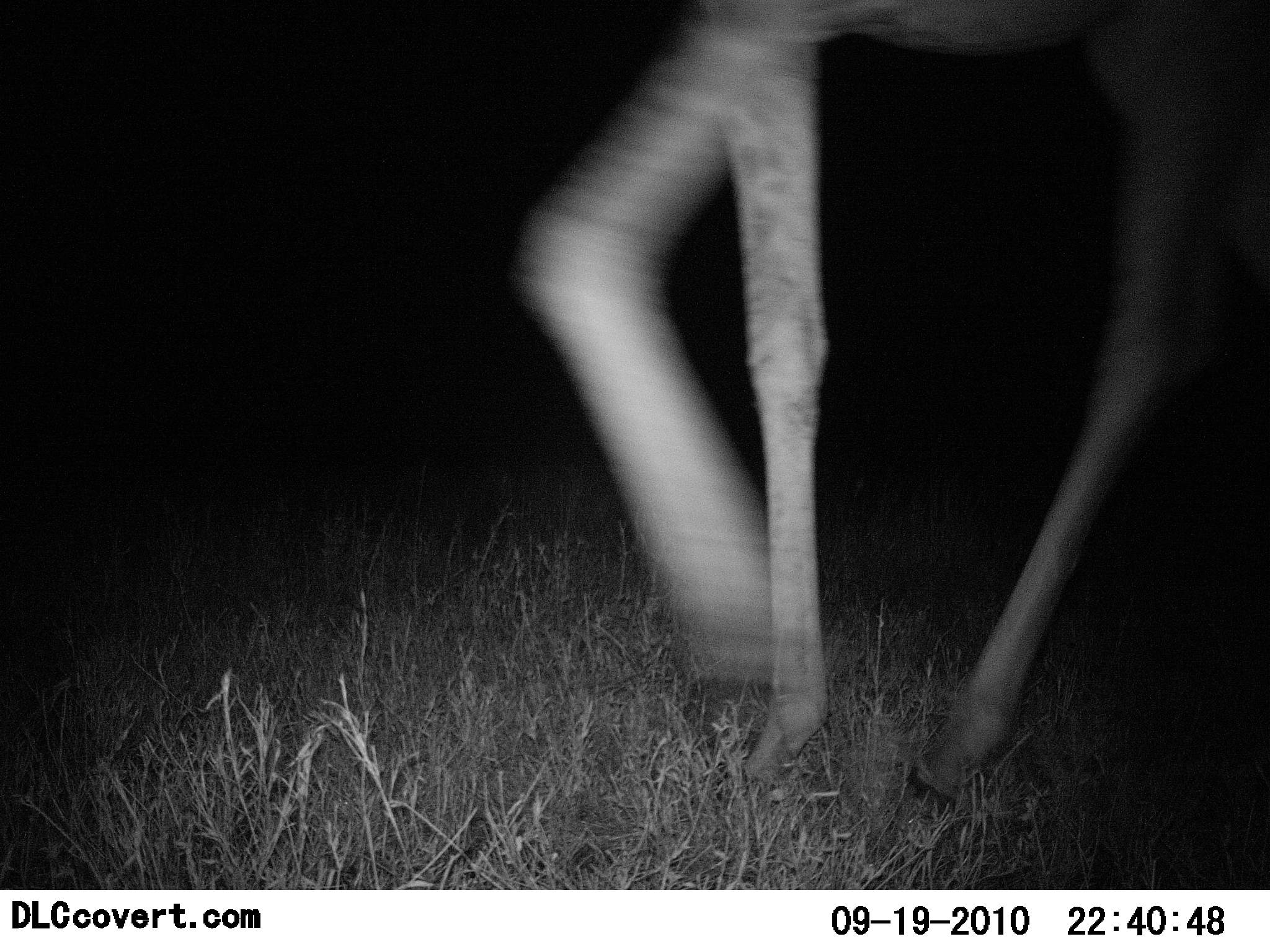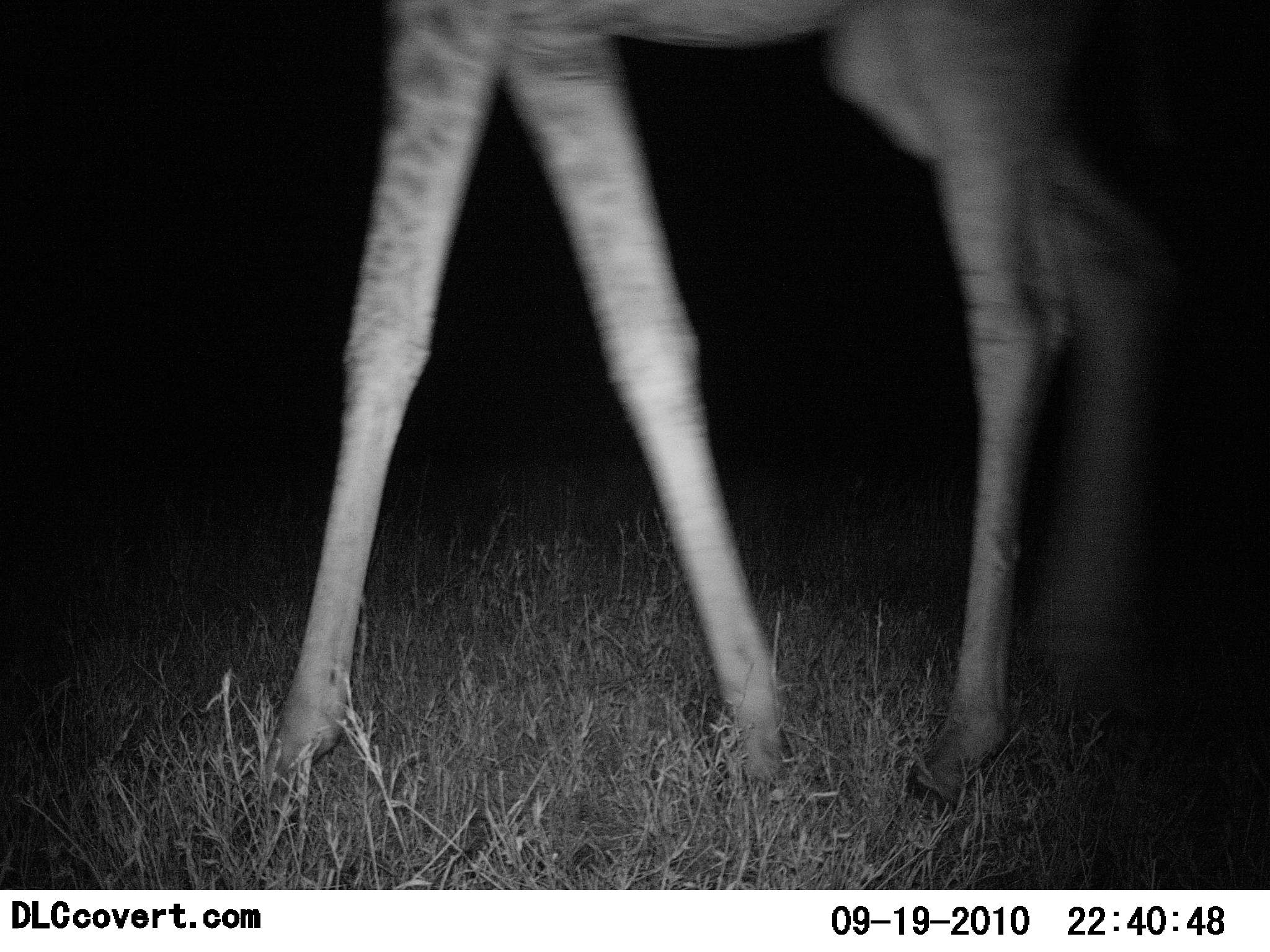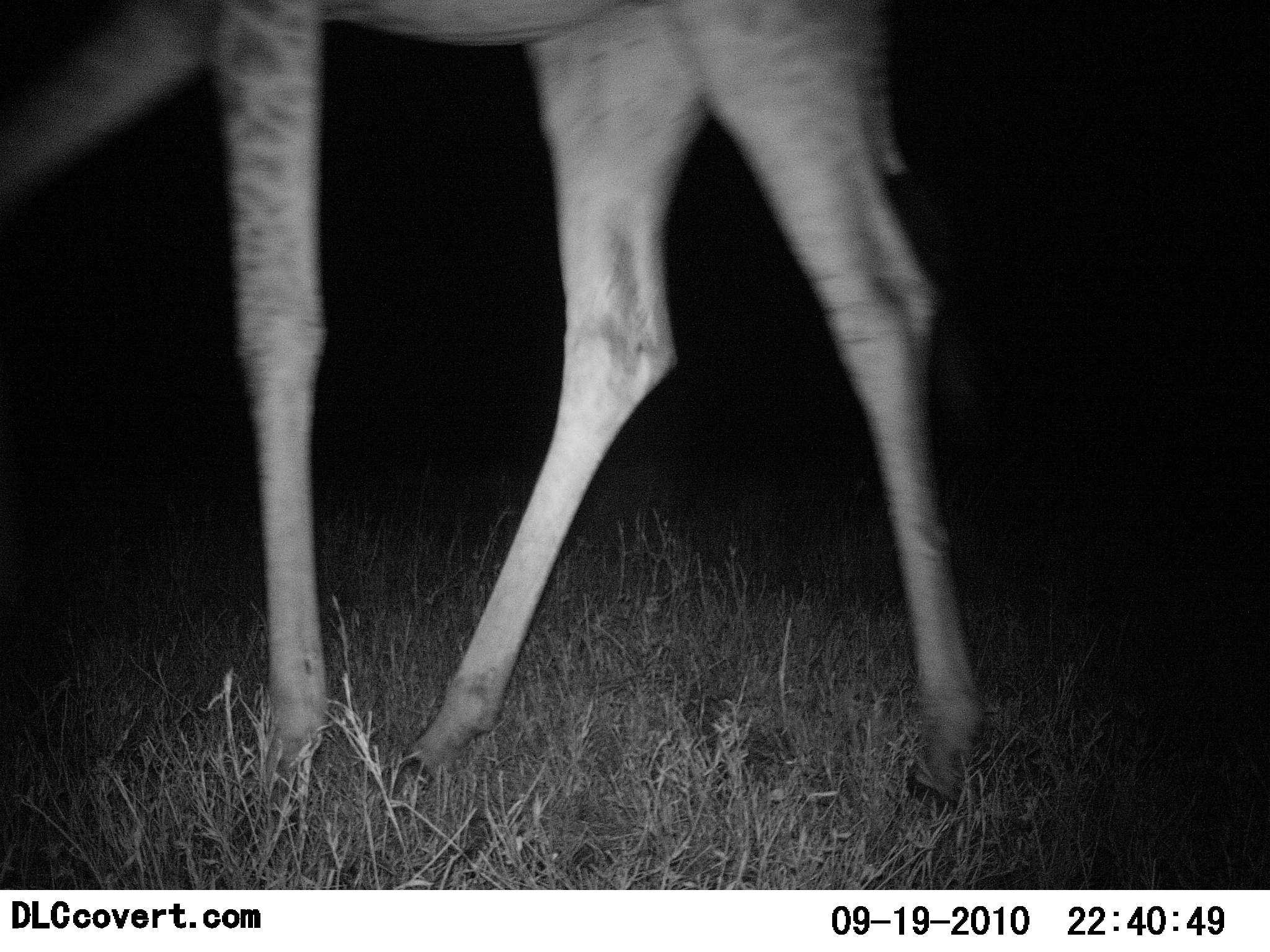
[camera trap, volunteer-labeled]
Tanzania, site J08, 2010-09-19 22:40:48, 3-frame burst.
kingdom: Animalia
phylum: Chordata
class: Mammalia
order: Artiodactyla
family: Giraffidae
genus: Giraffa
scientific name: Giraffa camelopardalis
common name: giraffe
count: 1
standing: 6%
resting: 0%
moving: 94%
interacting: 0%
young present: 0%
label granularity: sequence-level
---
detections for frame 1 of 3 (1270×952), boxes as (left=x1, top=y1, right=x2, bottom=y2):
animal: (left=505, top=0, right=1270, bottom=834)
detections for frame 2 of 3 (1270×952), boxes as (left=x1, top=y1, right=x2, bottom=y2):
animal: (left=255, top=0, right=1187, bottom=821)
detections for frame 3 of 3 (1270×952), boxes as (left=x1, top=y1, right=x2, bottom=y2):
animal: (left=1, top=0, right=991, bottom=810)